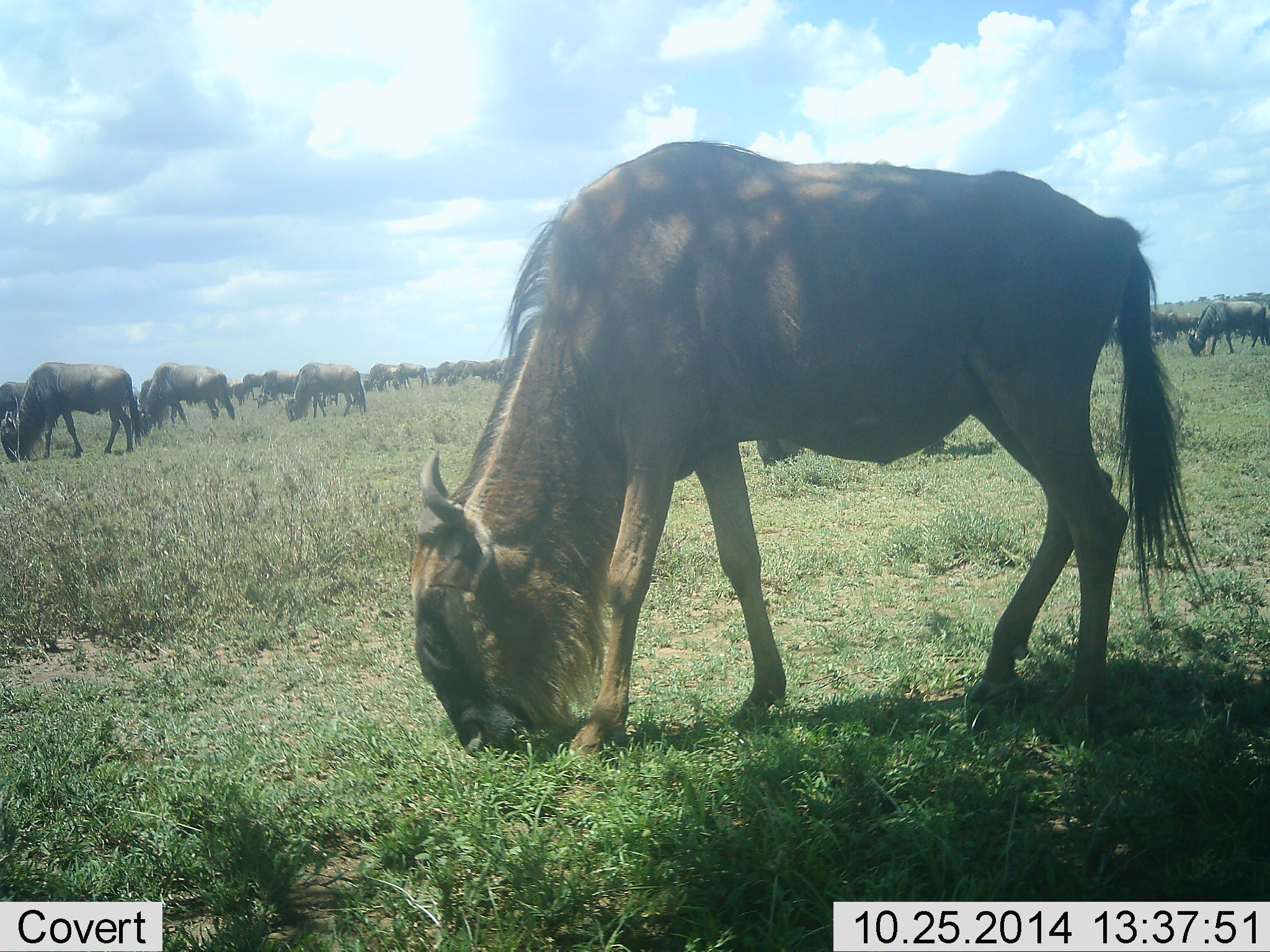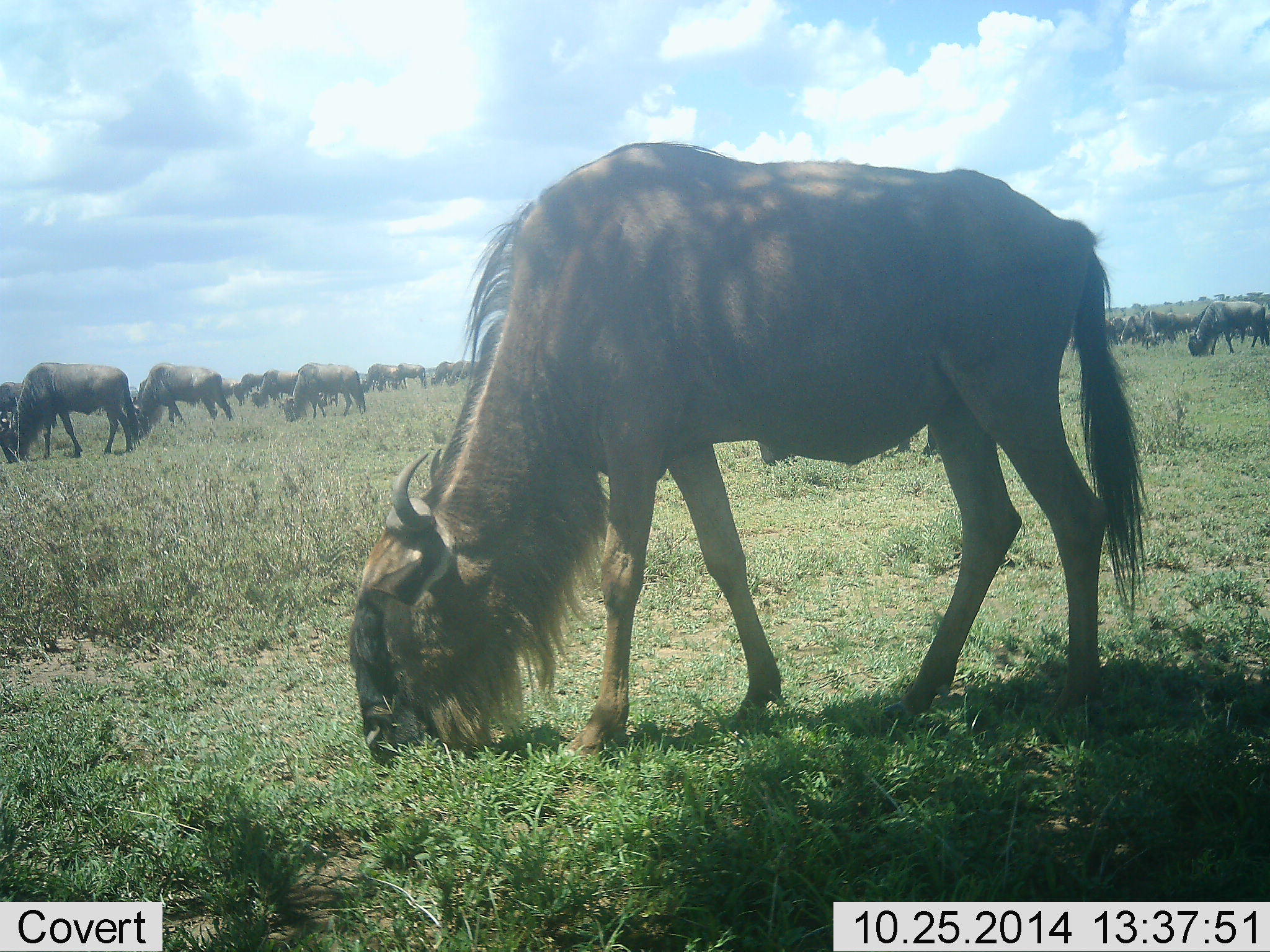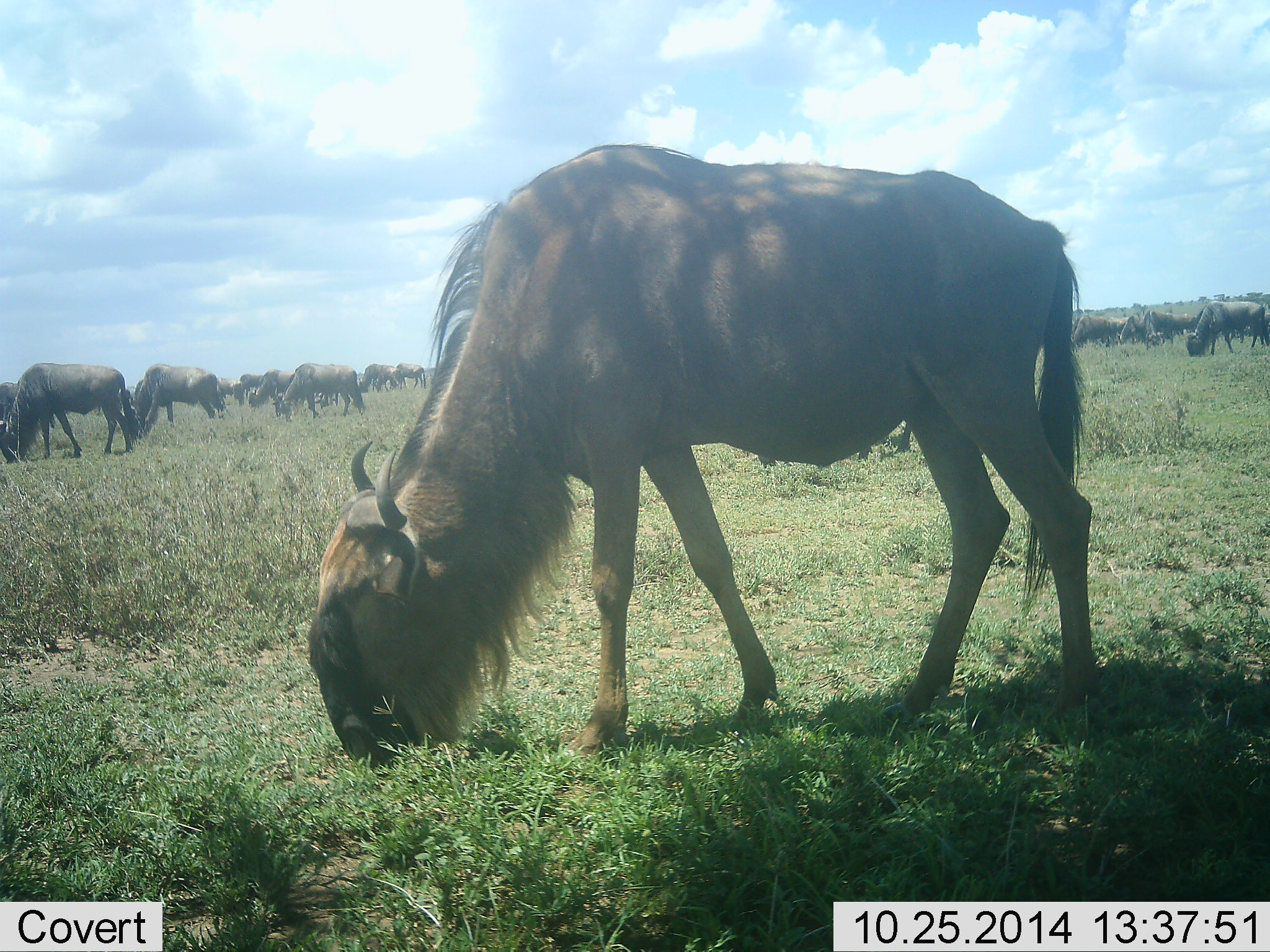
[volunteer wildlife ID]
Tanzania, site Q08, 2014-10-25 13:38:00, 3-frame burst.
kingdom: Animalia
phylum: Chordata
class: Mammalia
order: Artiodactyla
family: Bovidae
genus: Connochaetes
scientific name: Connochaetes taurinus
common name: blue wildebeest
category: wildebeest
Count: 11-50.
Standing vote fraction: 20%.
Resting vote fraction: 0%.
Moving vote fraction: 20%.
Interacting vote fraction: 0%.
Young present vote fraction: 10%.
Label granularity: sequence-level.